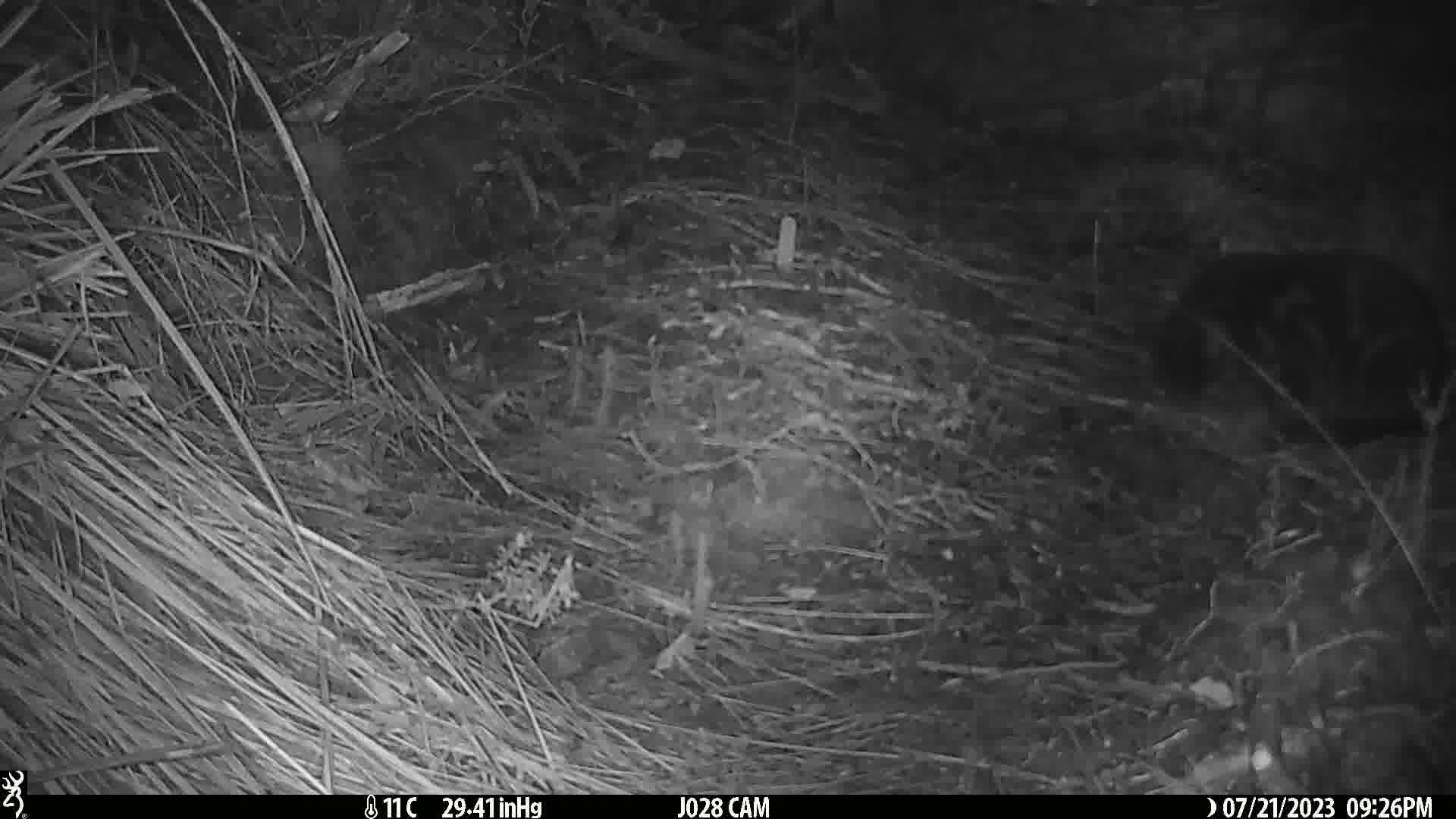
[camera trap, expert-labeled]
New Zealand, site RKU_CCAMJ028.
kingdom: Animalia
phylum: Chordata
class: Mammalia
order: Carnivora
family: Felidae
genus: Felis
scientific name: Felis catus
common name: domestic cat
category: cat